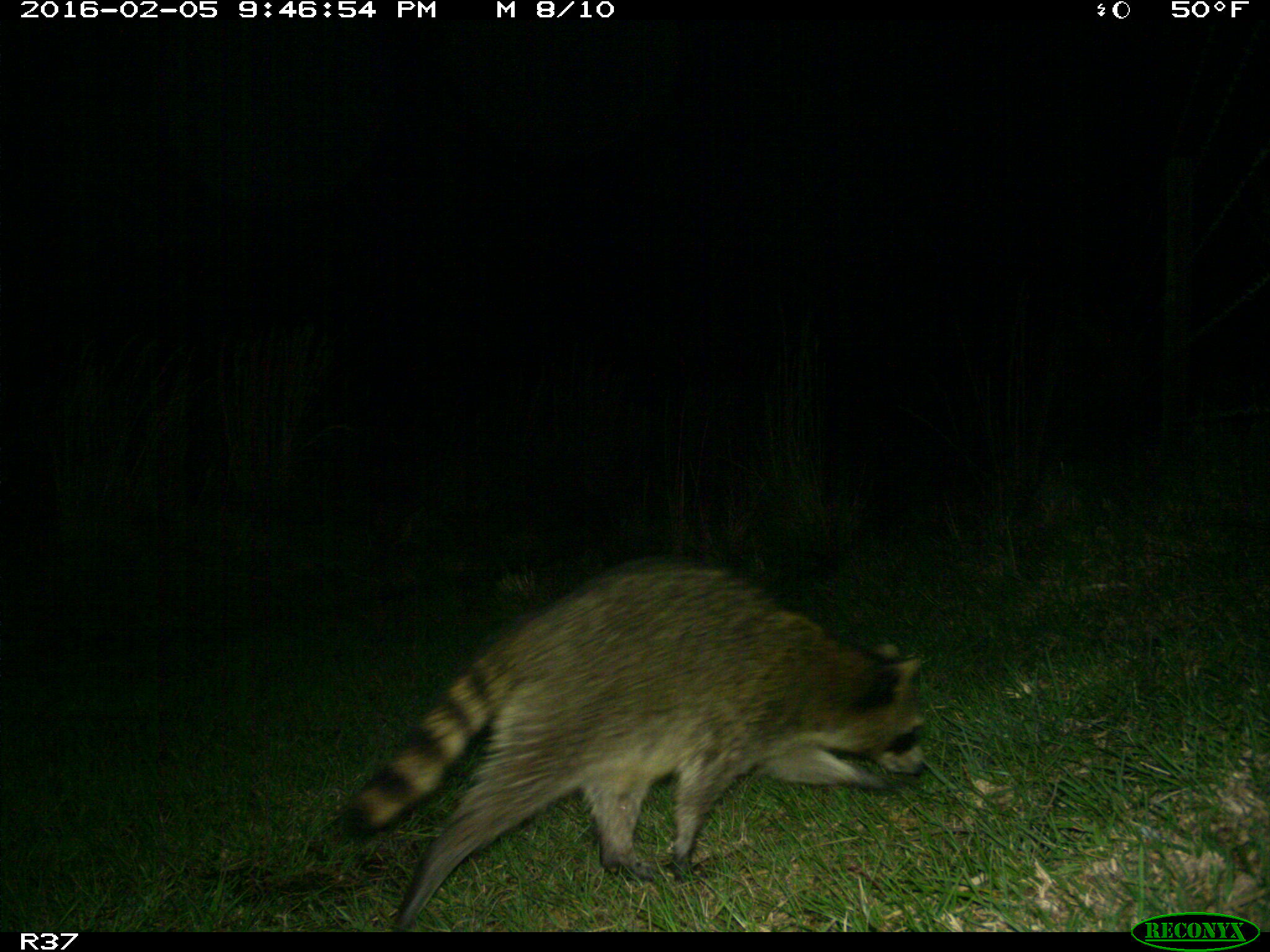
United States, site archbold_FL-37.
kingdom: Animalia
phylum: Chordata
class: Mammalia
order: Carnivora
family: Procyonidae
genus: Procyon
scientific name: Procyon lotor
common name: common raccoon